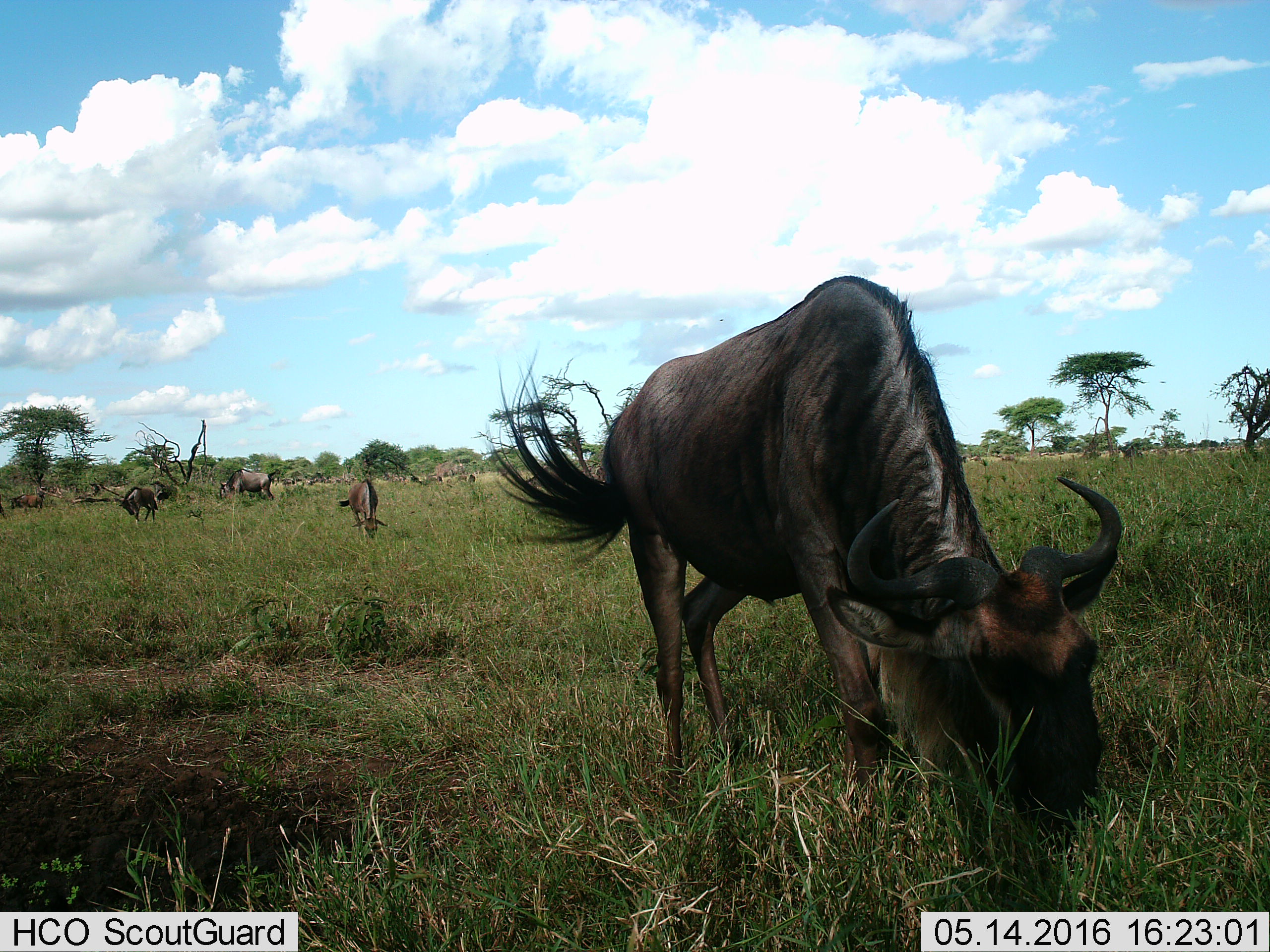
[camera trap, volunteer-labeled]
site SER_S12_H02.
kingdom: Animalia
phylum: Chordata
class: Mammalia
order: Artiodactyla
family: Bovidae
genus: Connochaetes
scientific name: Connochaetes taurinus taurinus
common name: blue wildebeest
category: wildebeestblue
Wildebeestblue (blue wildebeest) (Connochaetes taurinus taurinus), count 11-50. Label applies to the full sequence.